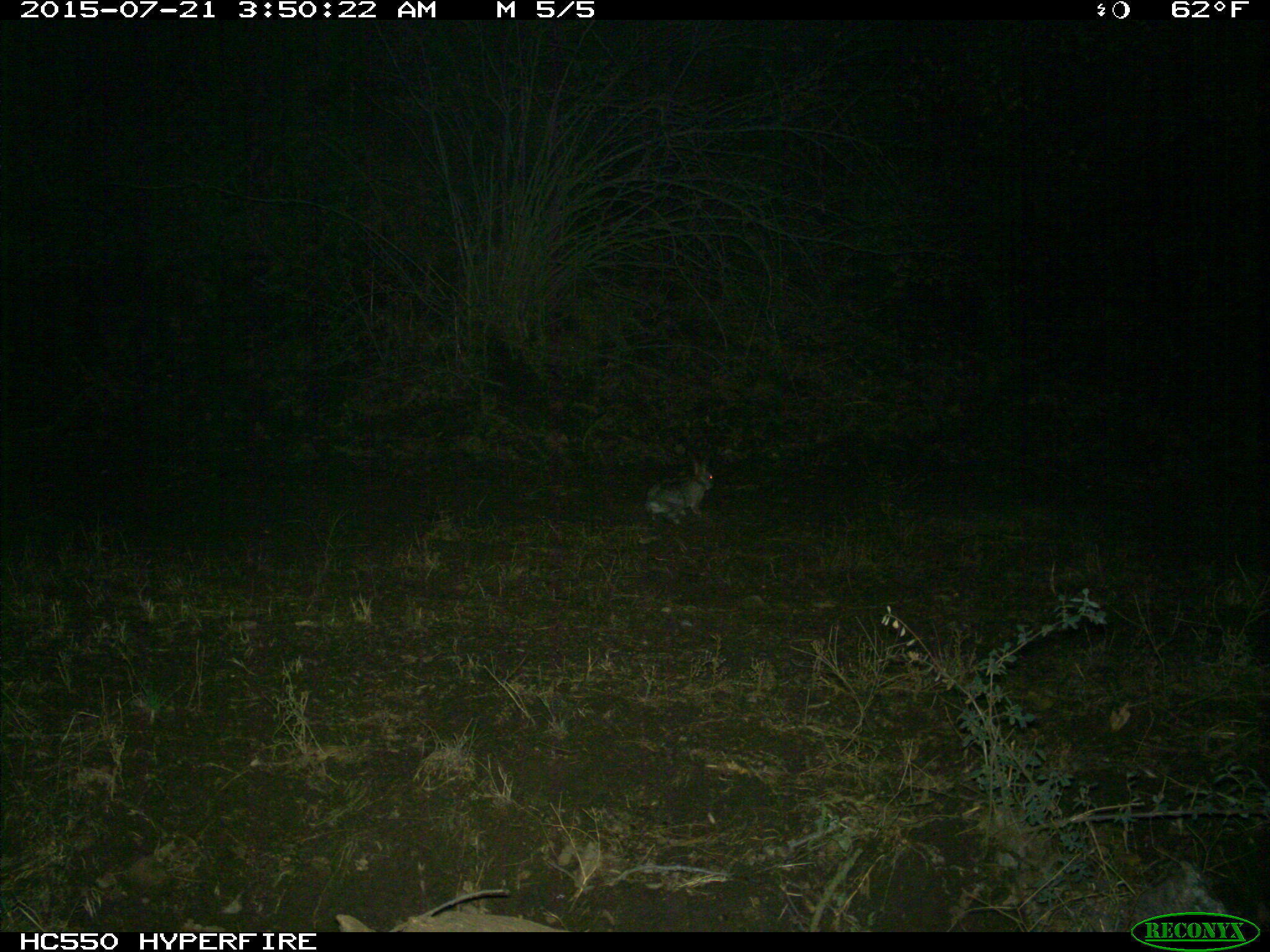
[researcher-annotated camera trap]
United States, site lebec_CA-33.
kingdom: Animalia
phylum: Chordata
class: Mammalia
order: Lagomorpha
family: Leporidae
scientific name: Leporidae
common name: rabbits and hares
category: unidentified rabbit